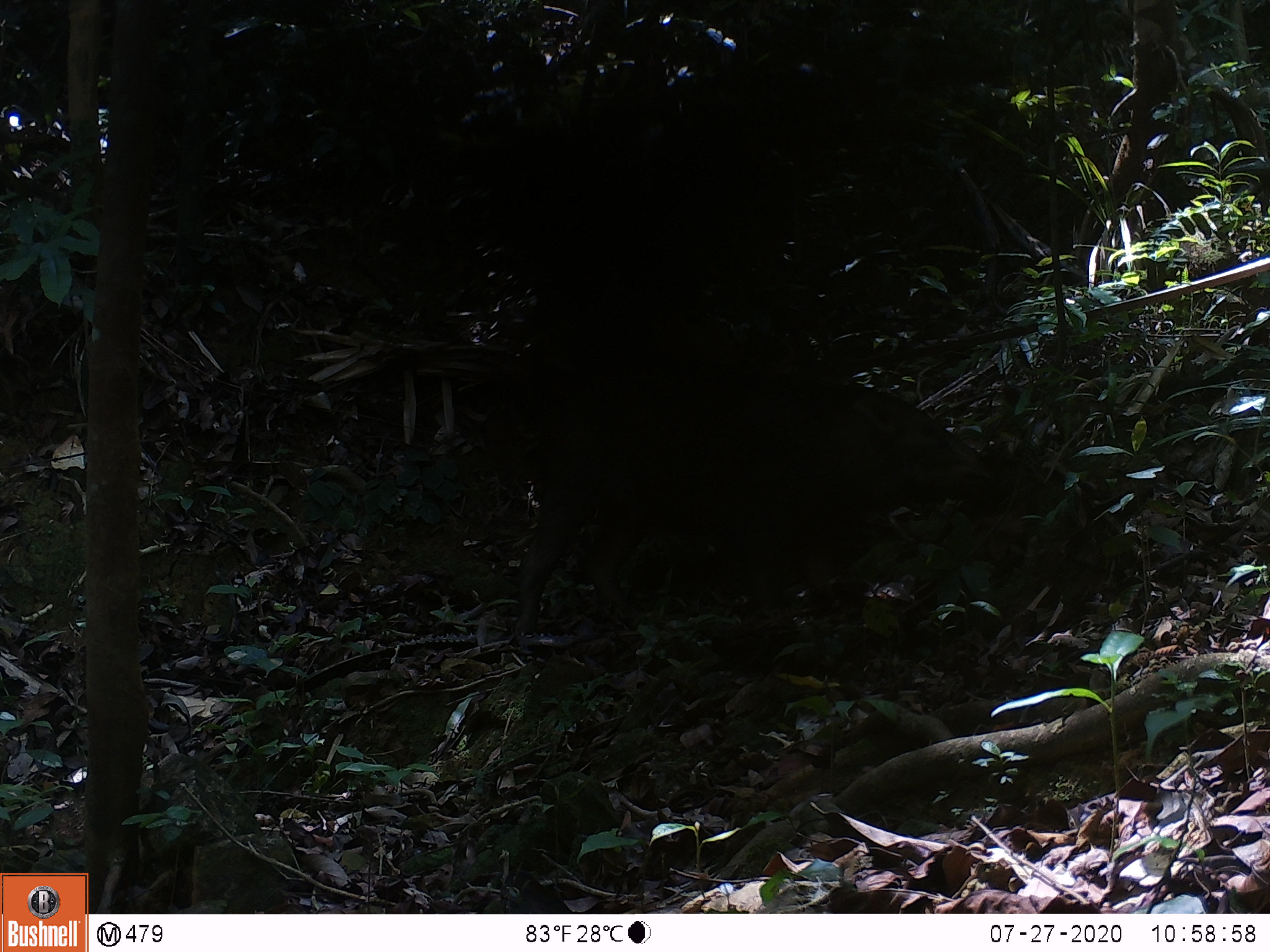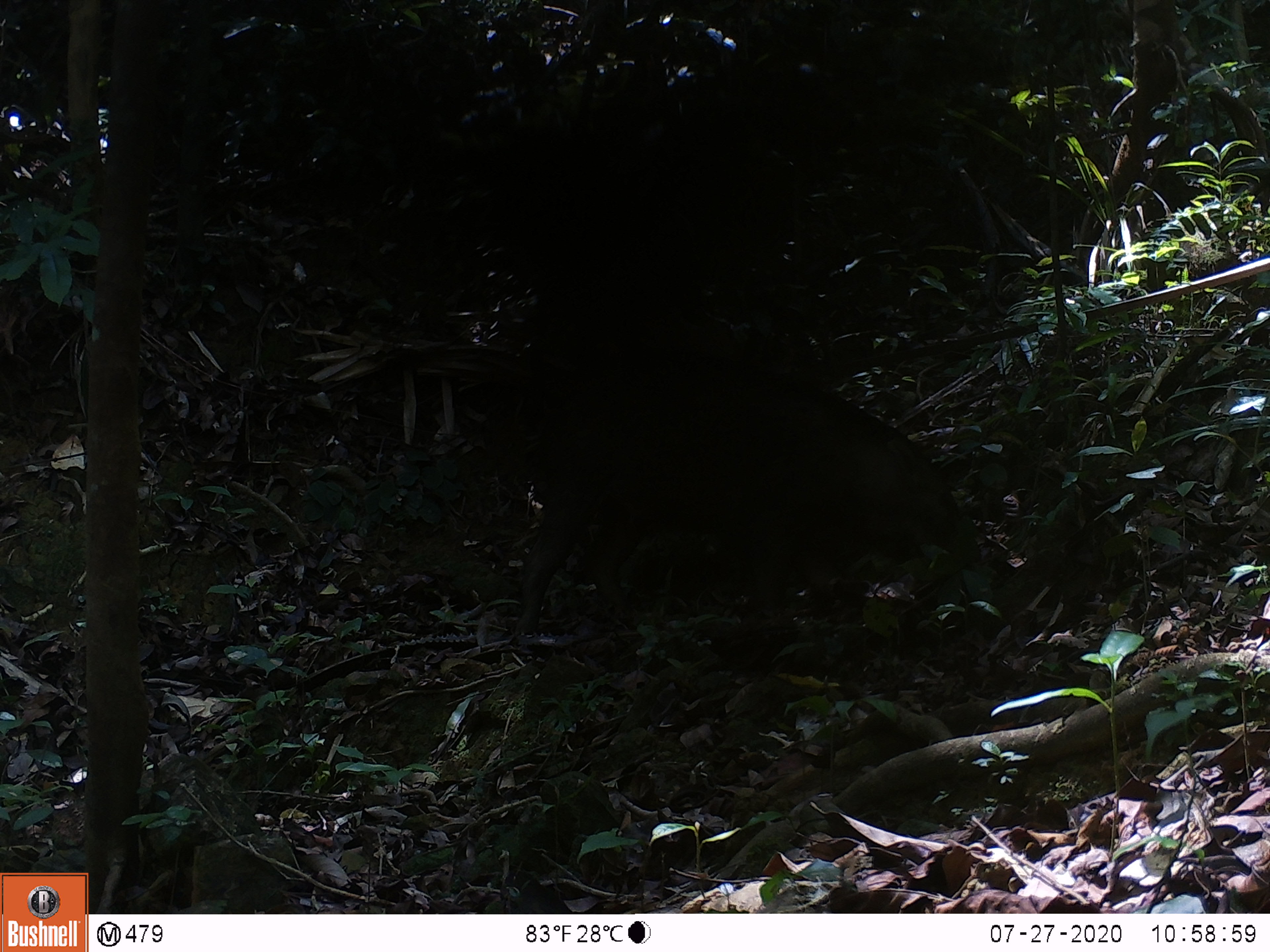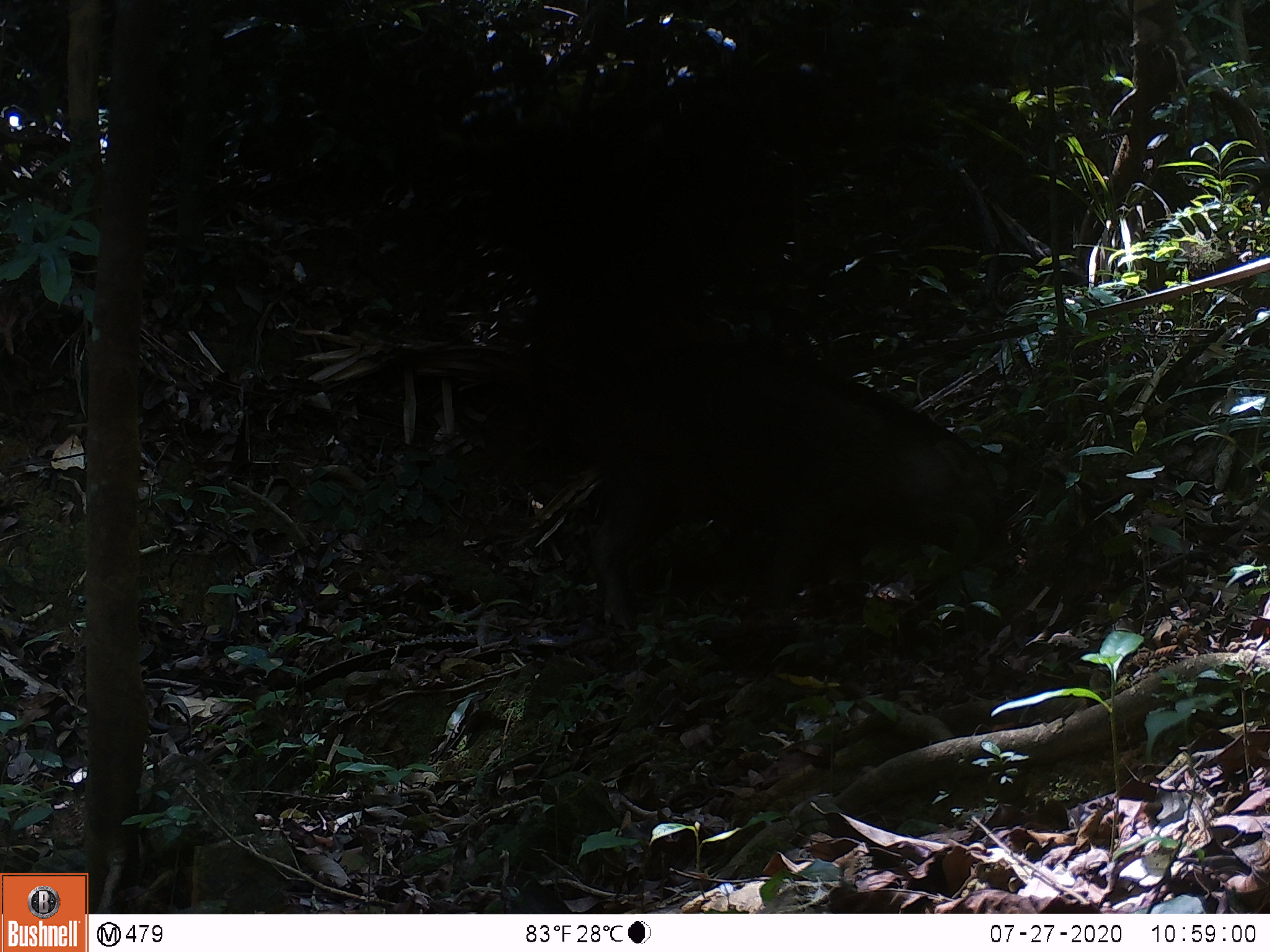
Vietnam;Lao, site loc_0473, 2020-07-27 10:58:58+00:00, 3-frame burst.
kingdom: Animalia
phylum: Chordata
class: Mammalia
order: Artiodactyla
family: Suidae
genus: Sus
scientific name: Sus scrofa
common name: eurasian wild pig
Eurasian wild pig (Sus scrofa). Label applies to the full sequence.